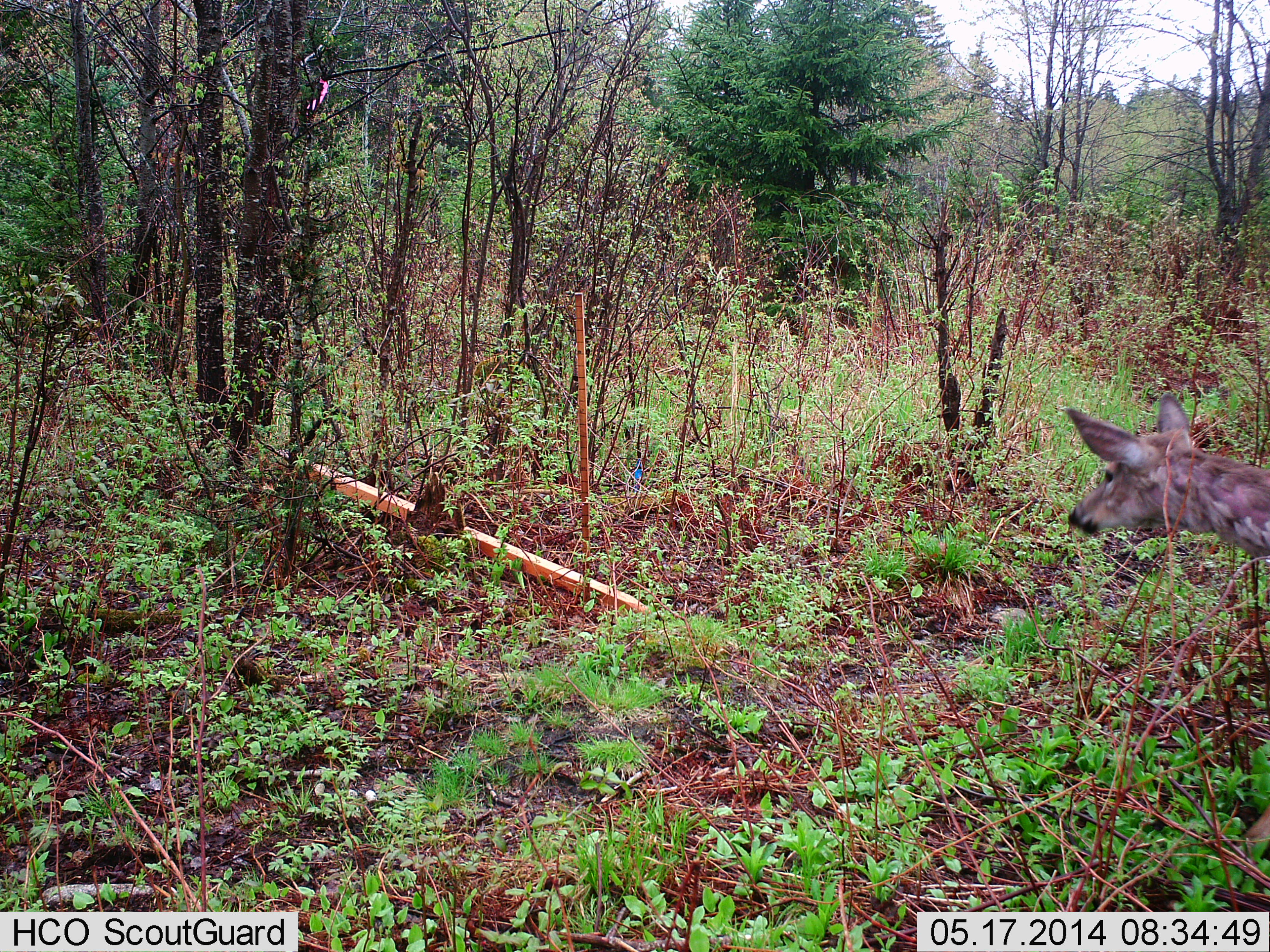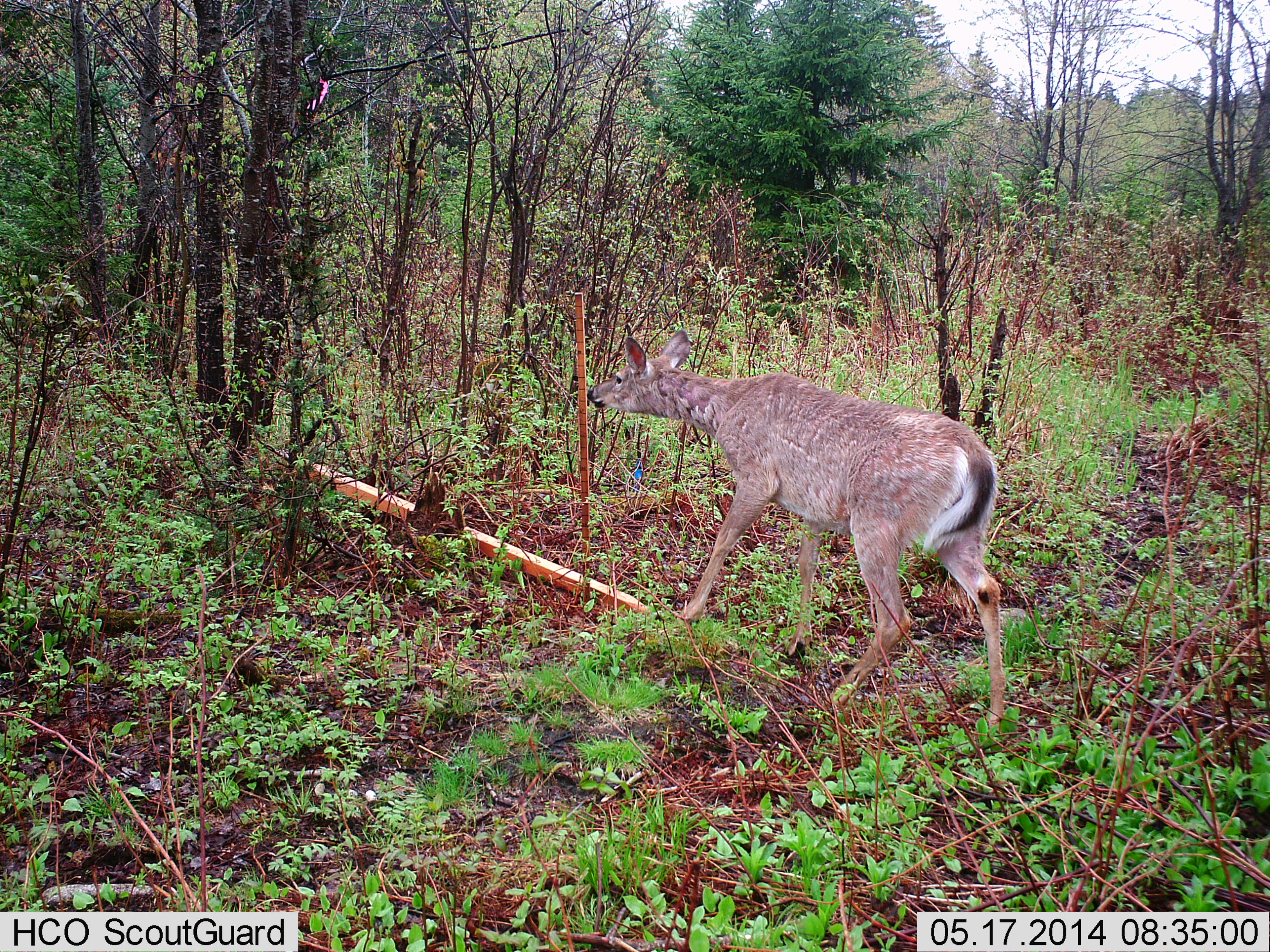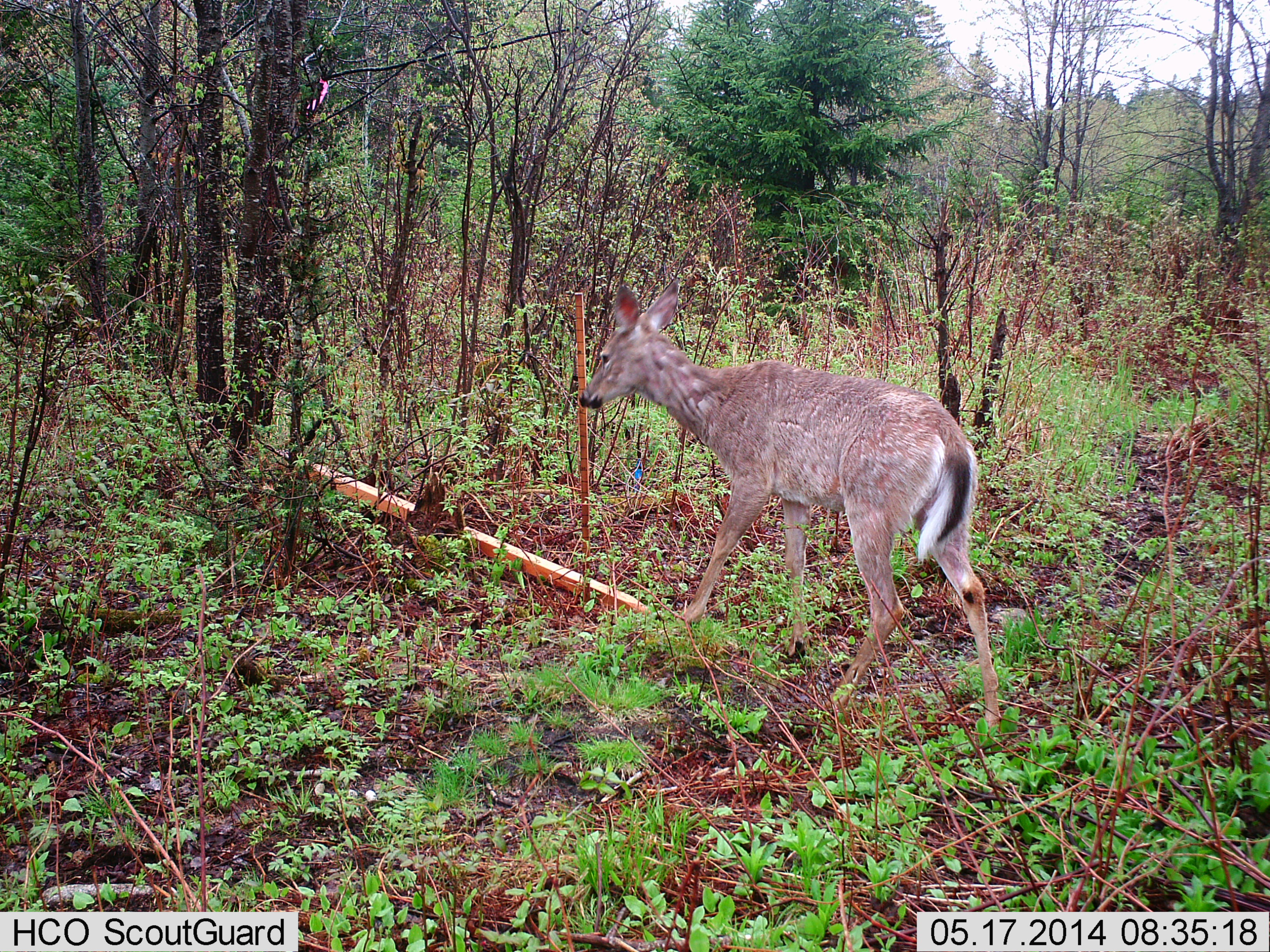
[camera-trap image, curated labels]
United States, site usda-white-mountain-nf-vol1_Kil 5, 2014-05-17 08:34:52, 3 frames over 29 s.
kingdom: Animalia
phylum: Chordata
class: Mammalia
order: Artiodactyla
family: Cervidae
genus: Odocoileus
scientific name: Odocoileus virginianus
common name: white-tailed deer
White-tailed deer (Odocoileus virginianus).